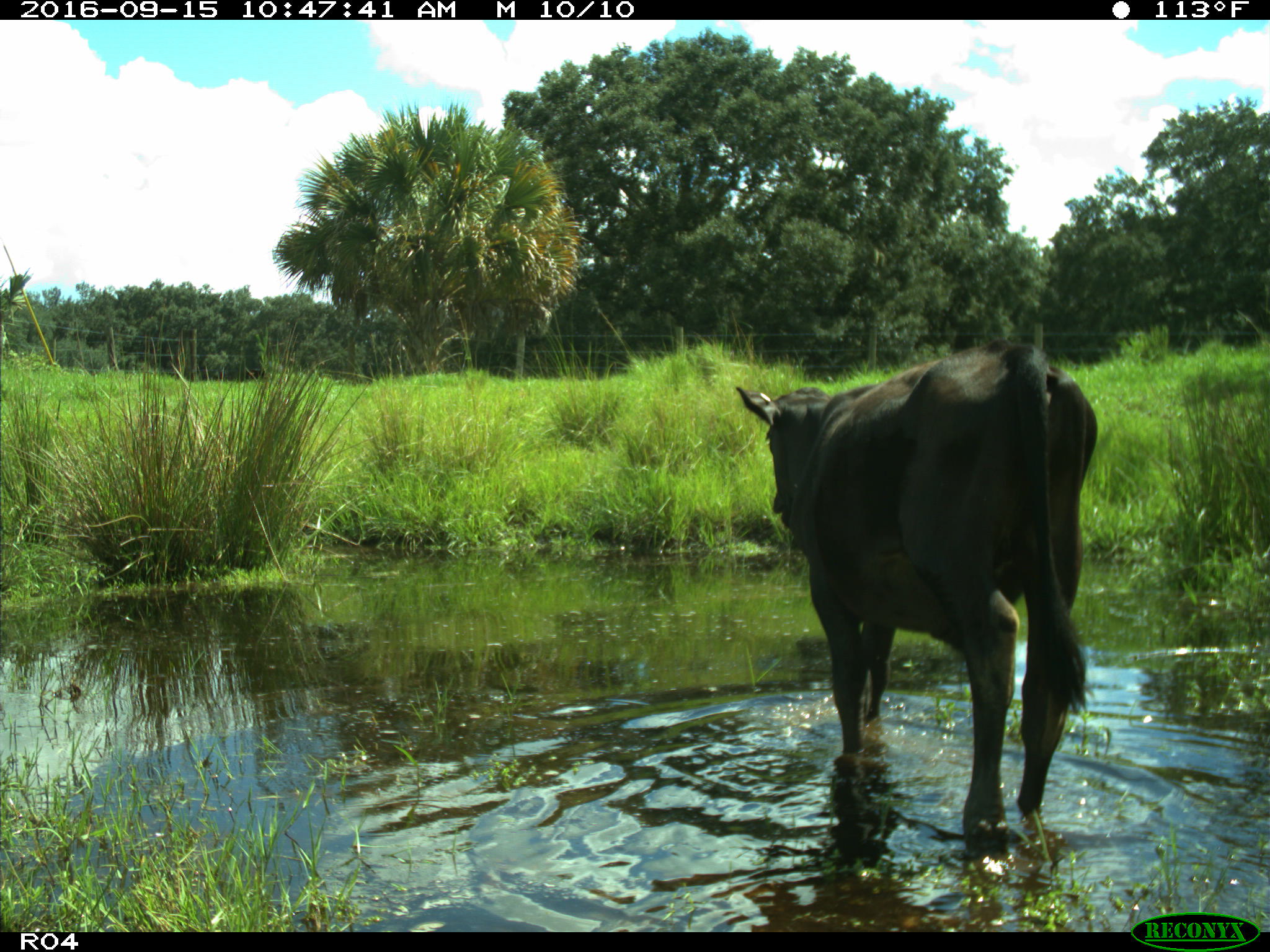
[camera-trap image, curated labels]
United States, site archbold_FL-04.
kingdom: Animalia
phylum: Chordata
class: Mammalia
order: Artiodactyla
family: Bovidae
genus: Bos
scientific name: Bos taurus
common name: domestic cow